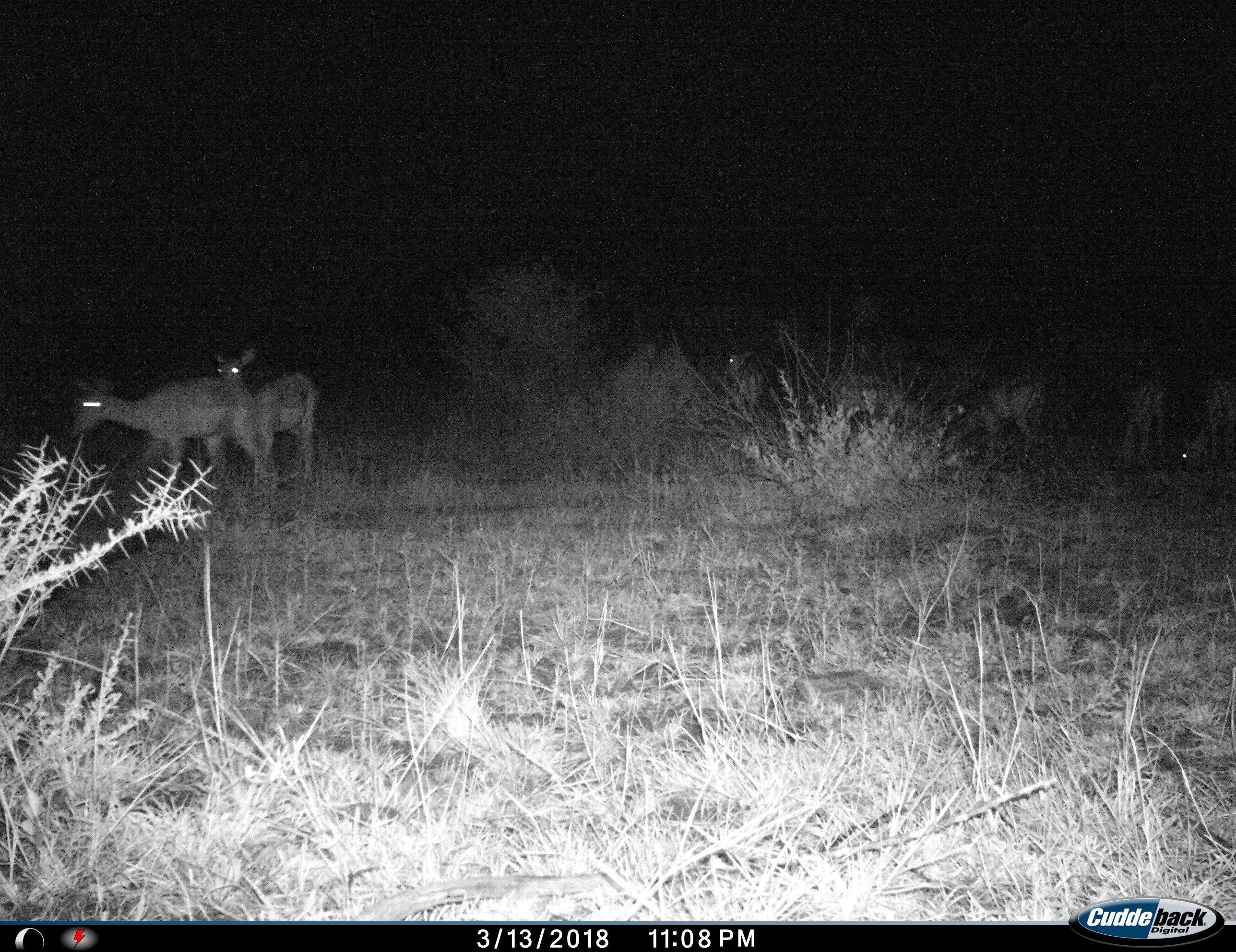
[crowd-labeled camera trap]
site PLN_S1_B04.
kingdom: Animalia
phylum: Chordata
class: Mammalia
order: Artiodactyla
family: Bovidae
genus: Aepyceros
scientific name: Aepyceros melampus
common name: impala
Impala (Aepyceros melampus), count 7. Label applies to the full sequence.